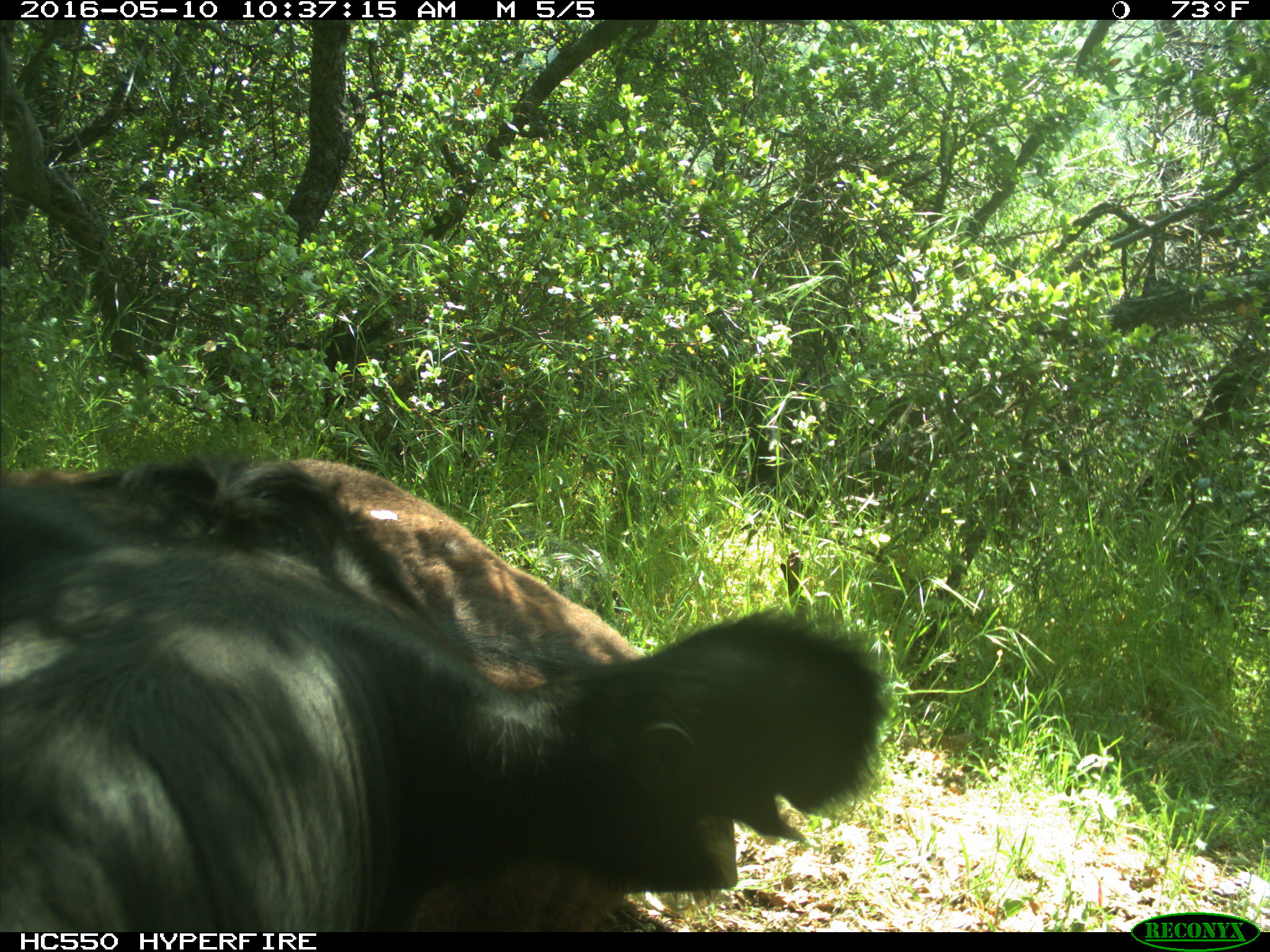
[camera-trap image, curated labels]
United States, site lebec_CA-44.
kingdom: Animalia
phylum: Chordata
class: Mammalia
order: Artiodactyla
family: Bovidae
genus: Bos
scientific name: Bos taurus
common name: domestic cow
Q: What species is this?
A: Bos taurus (domestic cow).